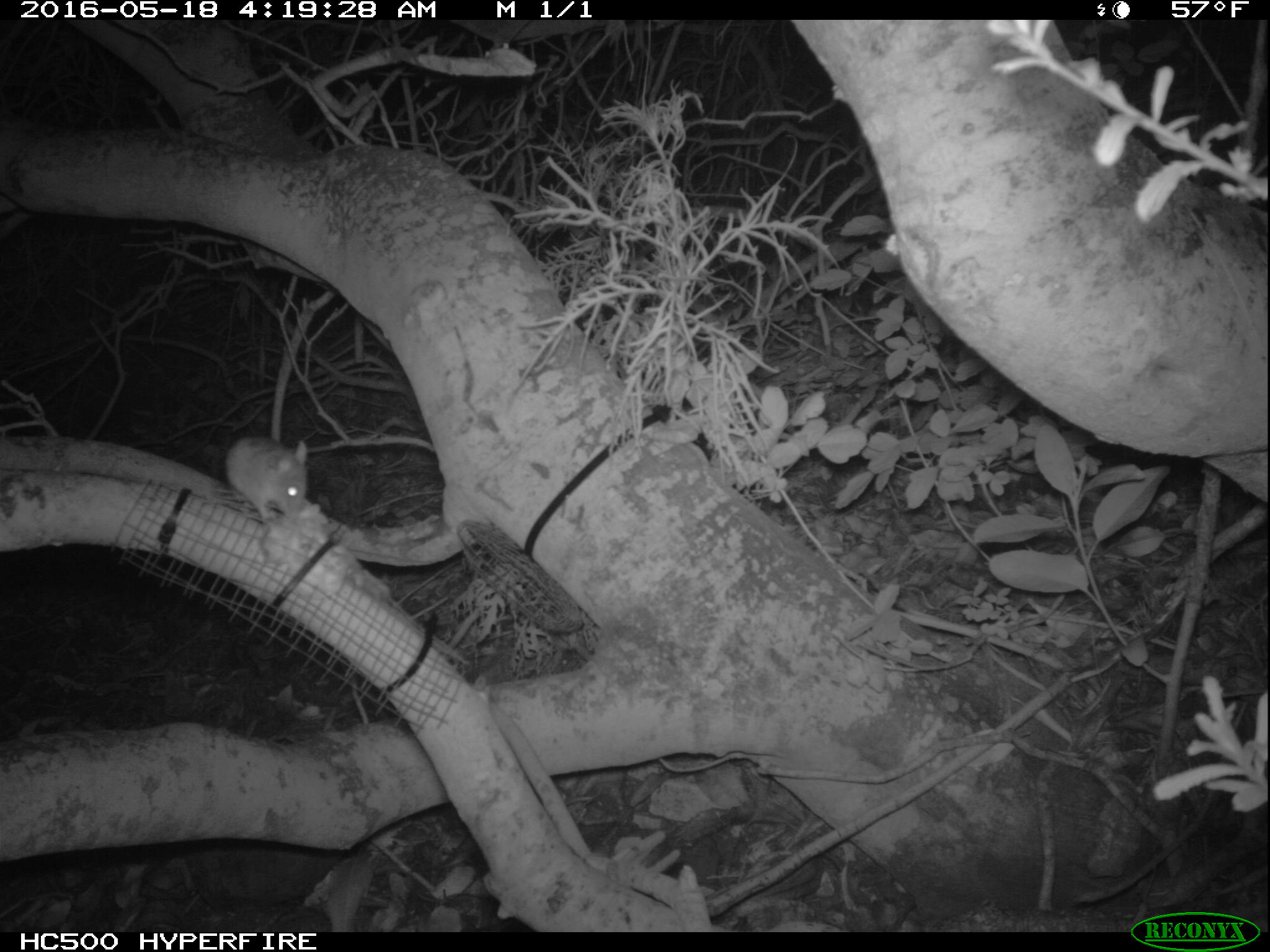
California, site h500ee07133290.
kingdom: Animalia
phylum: Chordata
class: Mammalia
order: Rodentia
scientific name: Rodentia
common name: rodent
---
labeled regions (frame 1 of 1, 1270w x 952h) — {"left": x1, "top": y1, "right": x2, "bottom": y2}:
rodent: {"left": 224, "top": 433, "right": 309, "bottom": 524}